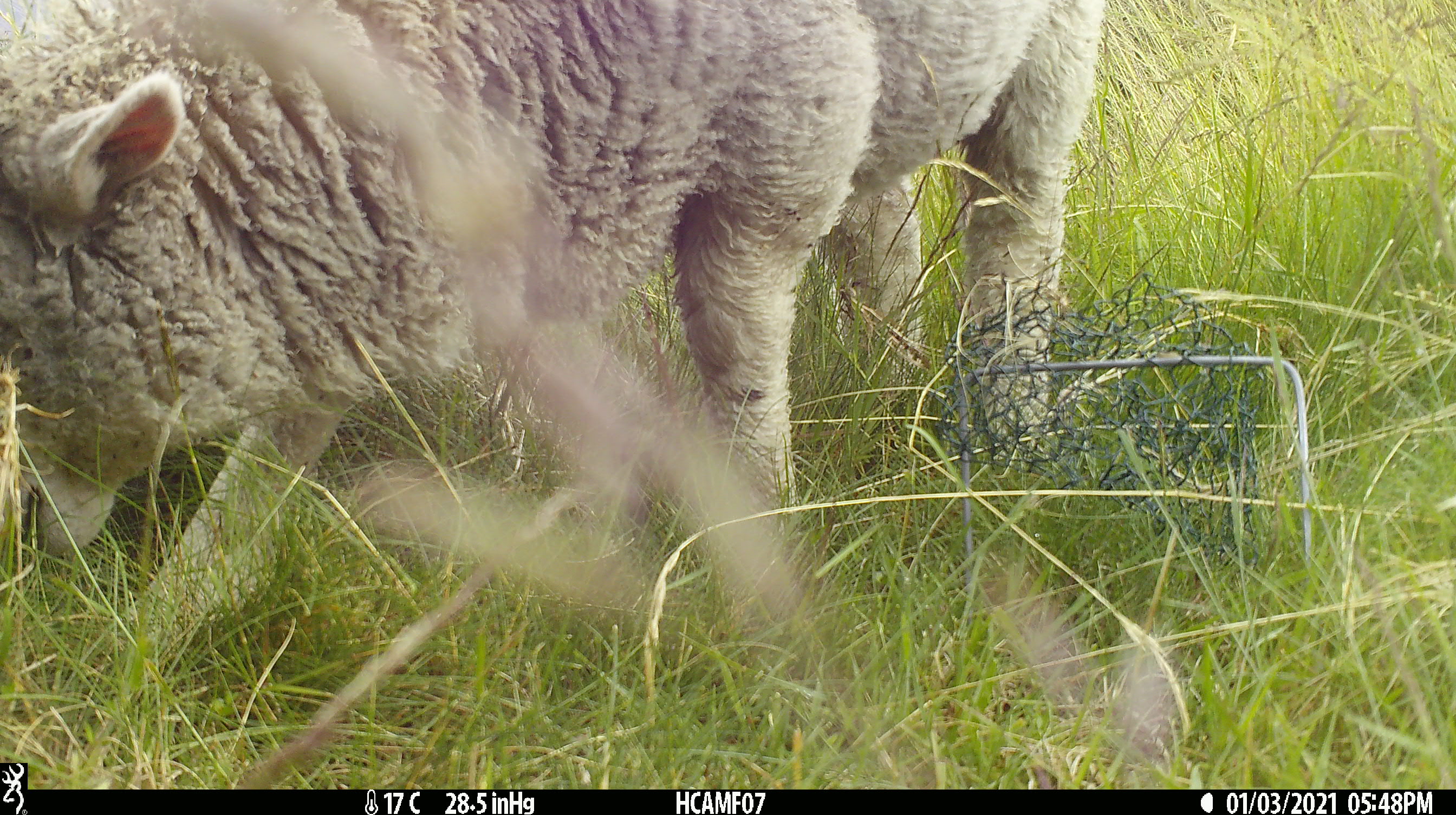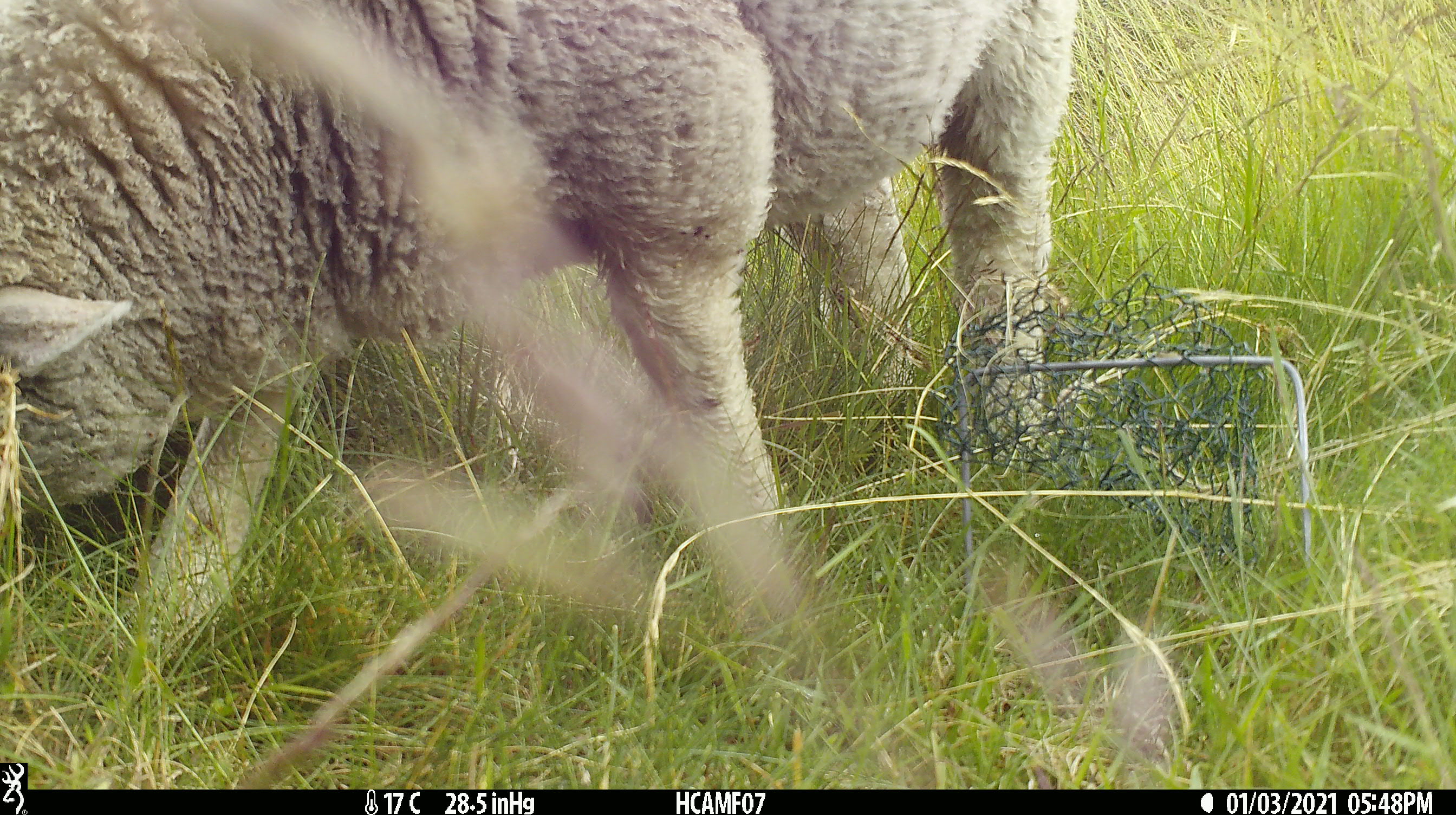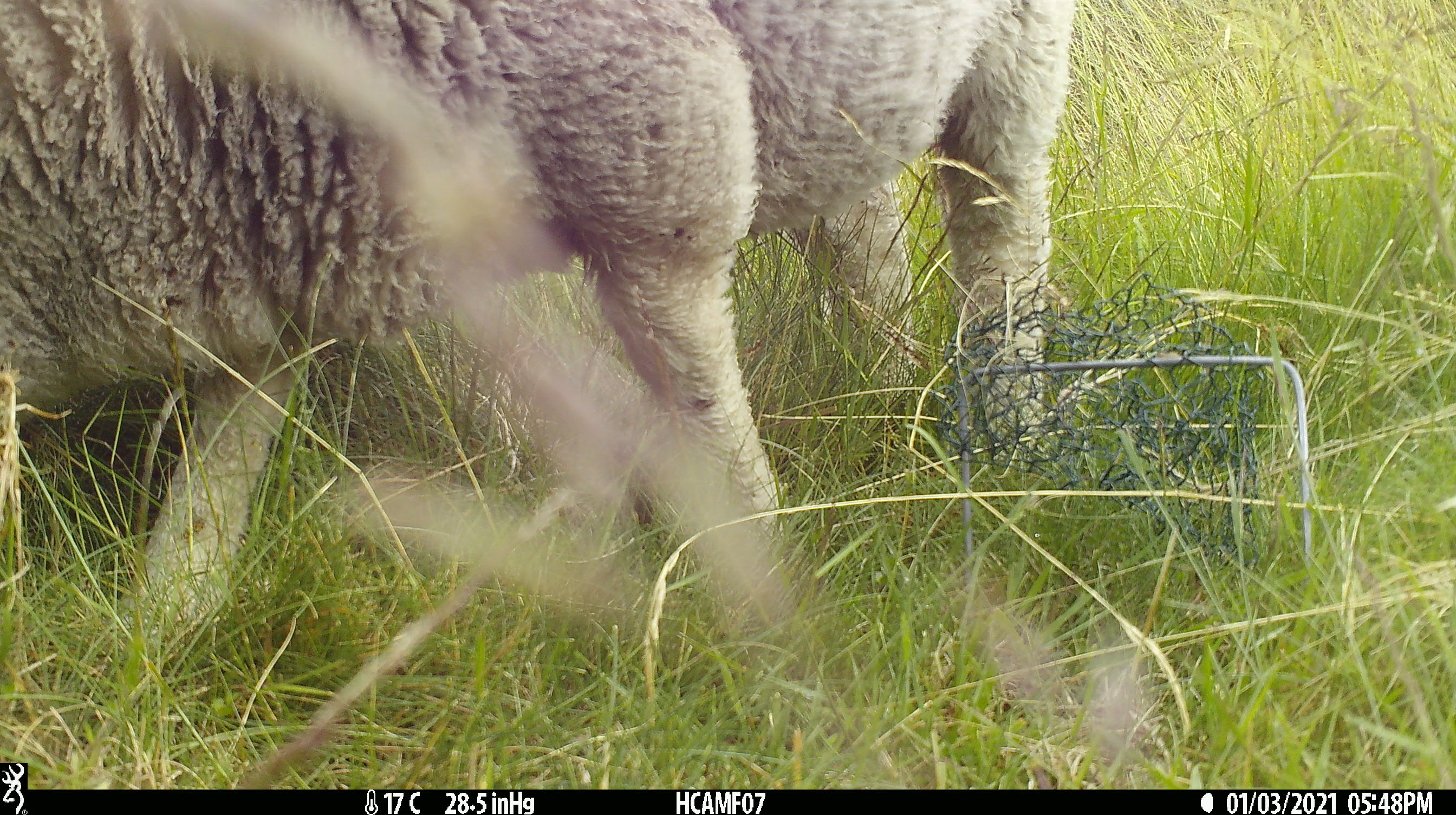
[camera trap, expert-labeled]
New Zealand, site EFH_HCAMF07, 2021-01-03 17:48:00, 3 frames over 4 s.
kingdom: Animalia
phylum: Chordata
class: Mammalia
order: Artiodactyla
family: Bovidae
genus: Ovis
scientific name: Ovis aries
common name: domestic sheep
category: sheep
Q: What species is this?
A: Sheep (domestic sheep) (Ovis aries).